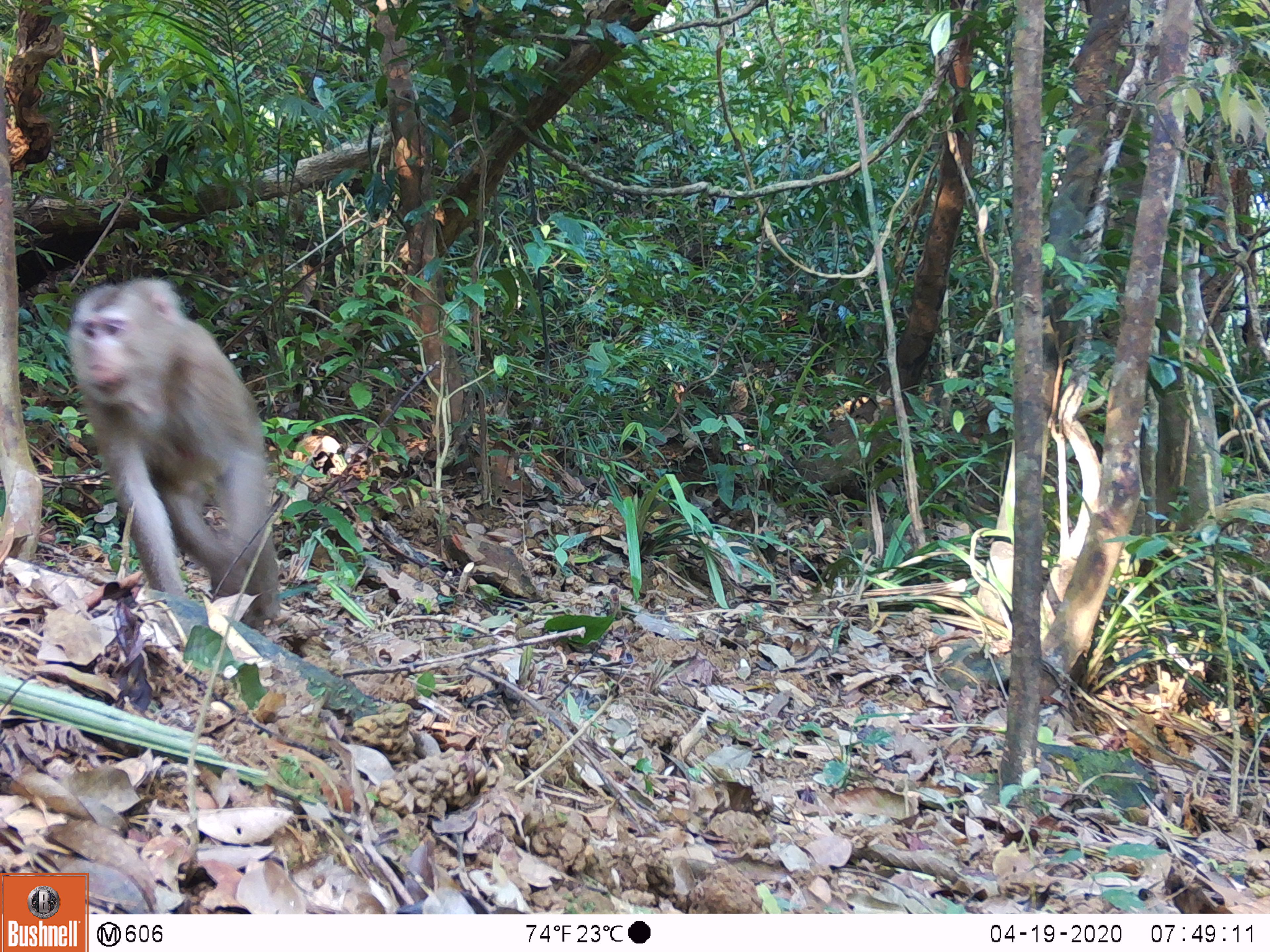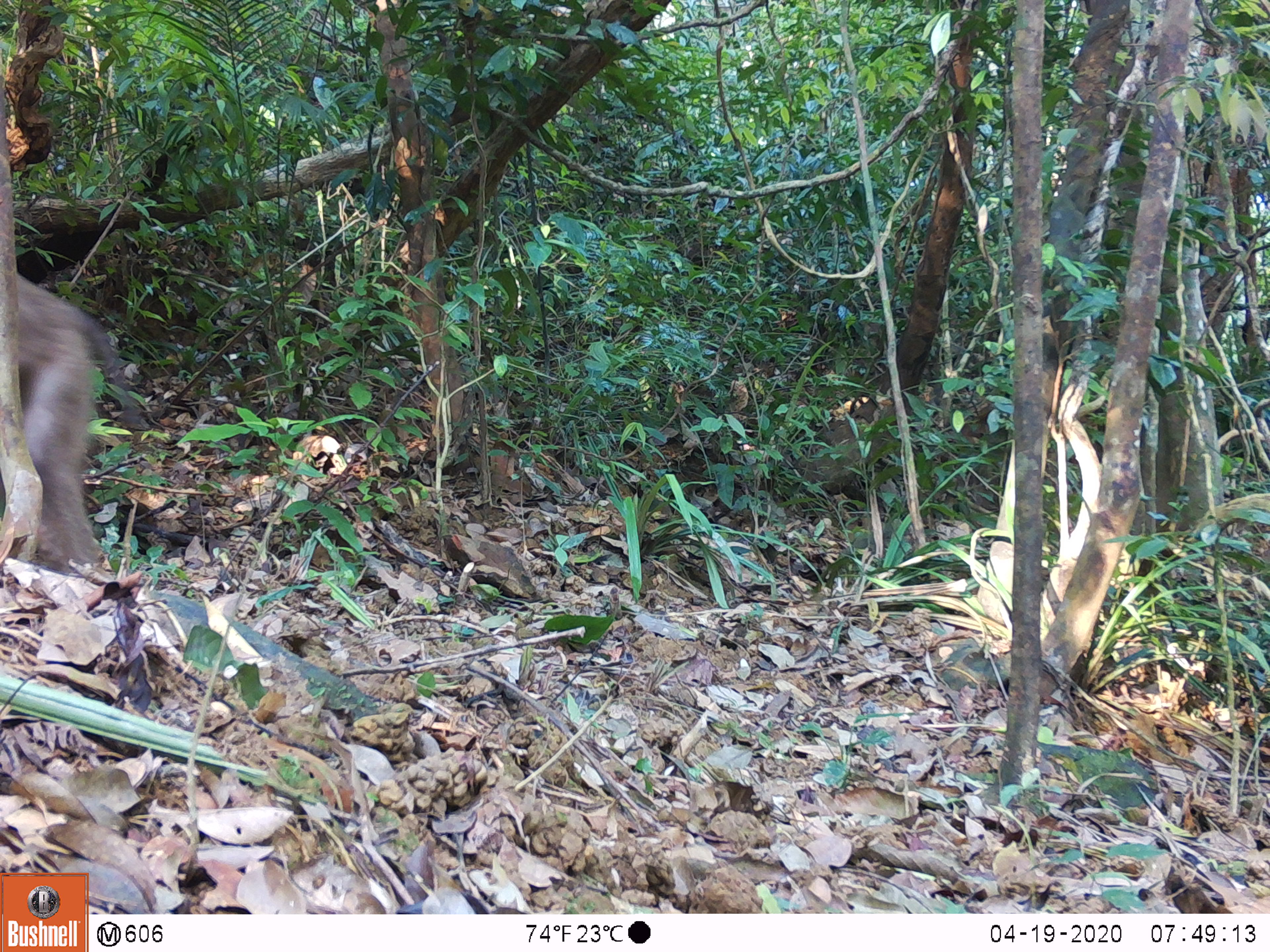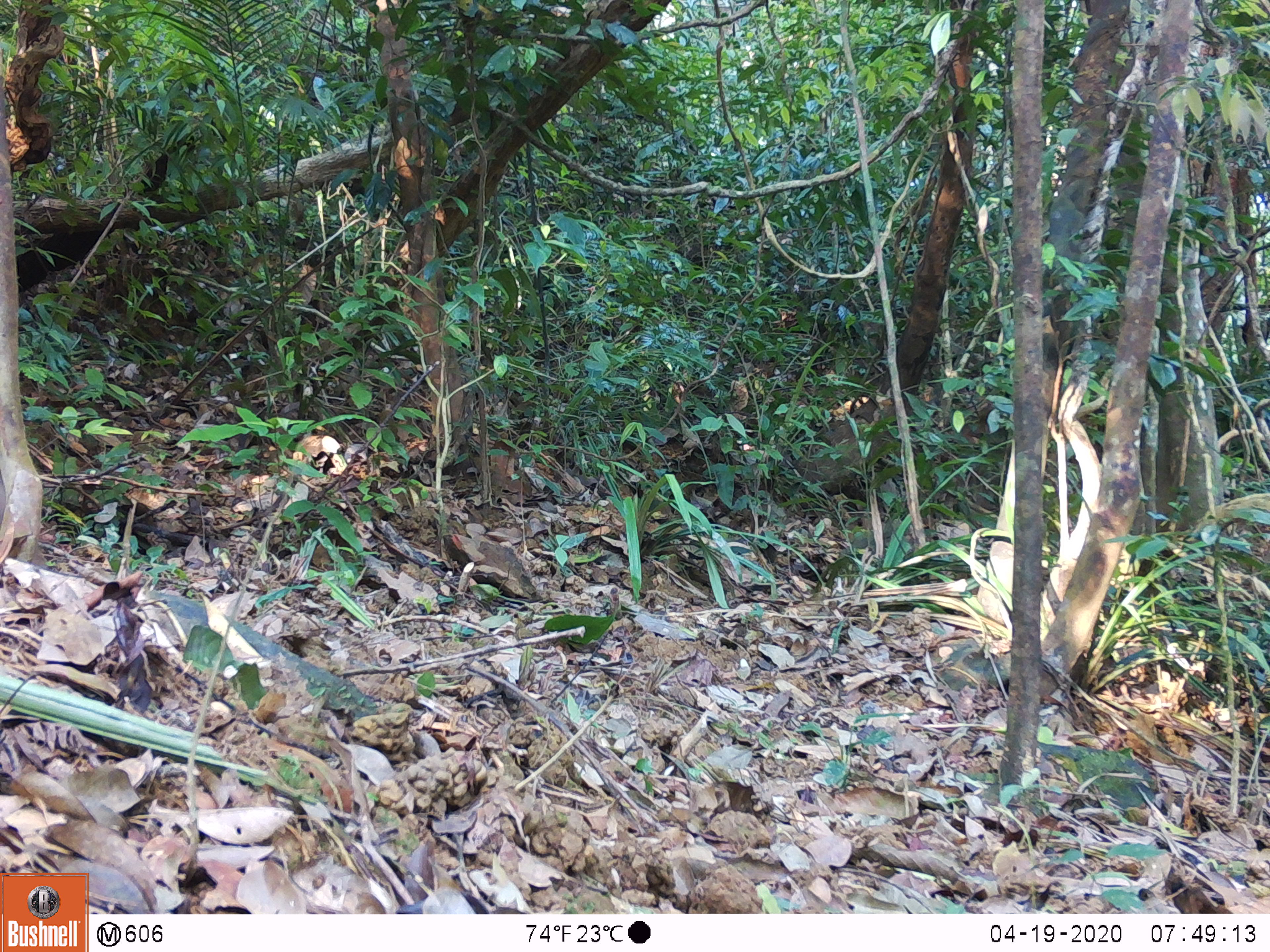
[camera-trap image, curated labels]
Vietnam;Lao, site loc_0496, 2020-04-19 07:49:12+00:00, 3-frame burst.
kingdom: Animalia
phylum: Chordata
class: Mammalia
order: Primates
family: Cercopithecidae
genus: Macaca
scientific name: Macaca nemestrina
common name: pig-tailed macaque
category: pig tailed macaque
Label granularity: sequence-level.